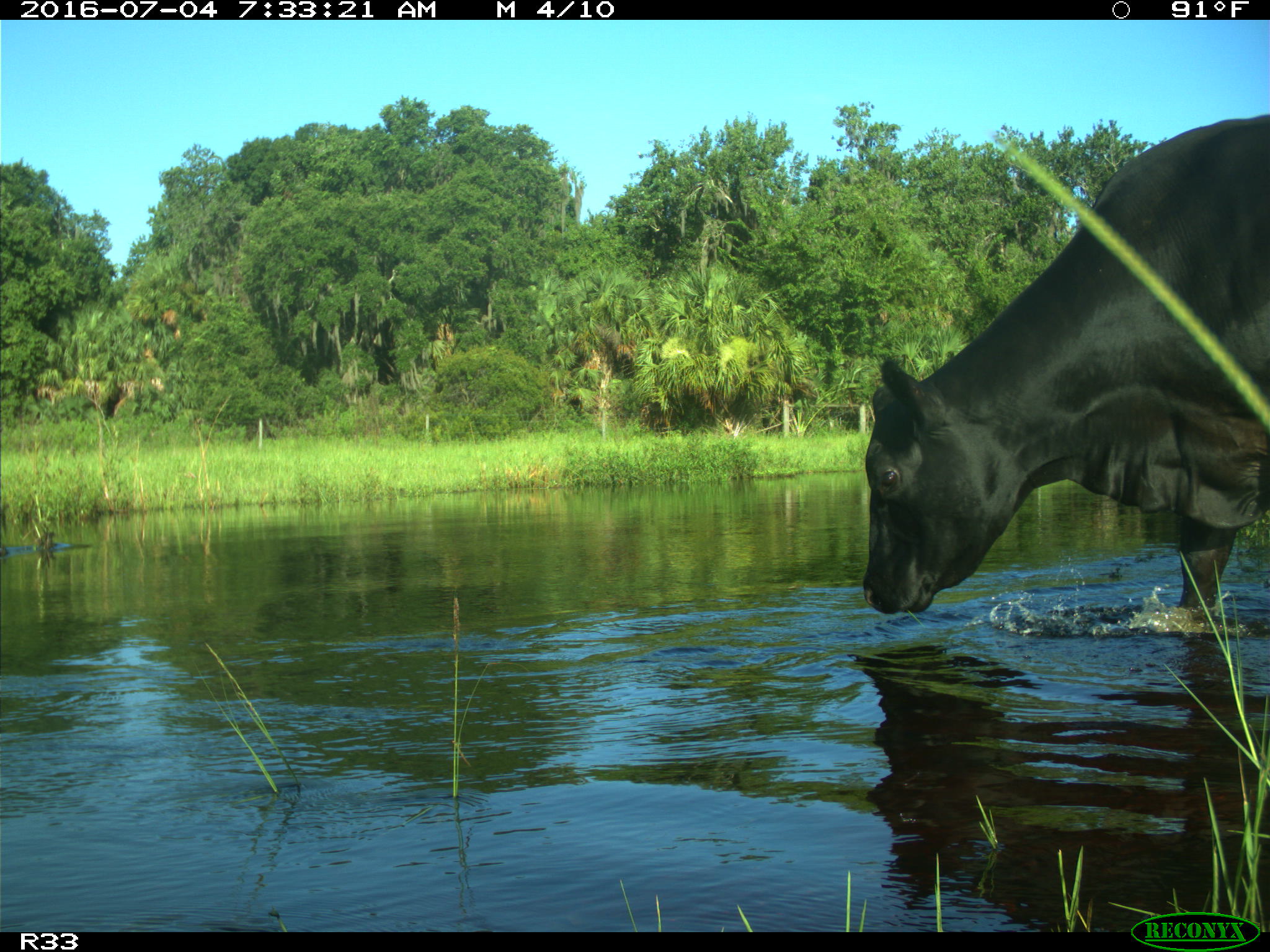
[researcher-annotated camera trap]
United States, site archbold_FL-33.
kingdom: Animalia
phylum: Chordata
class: Mammalia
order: Artiodactyla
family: Bovidae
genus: Bos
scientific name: Bos taurus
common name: domestic cow